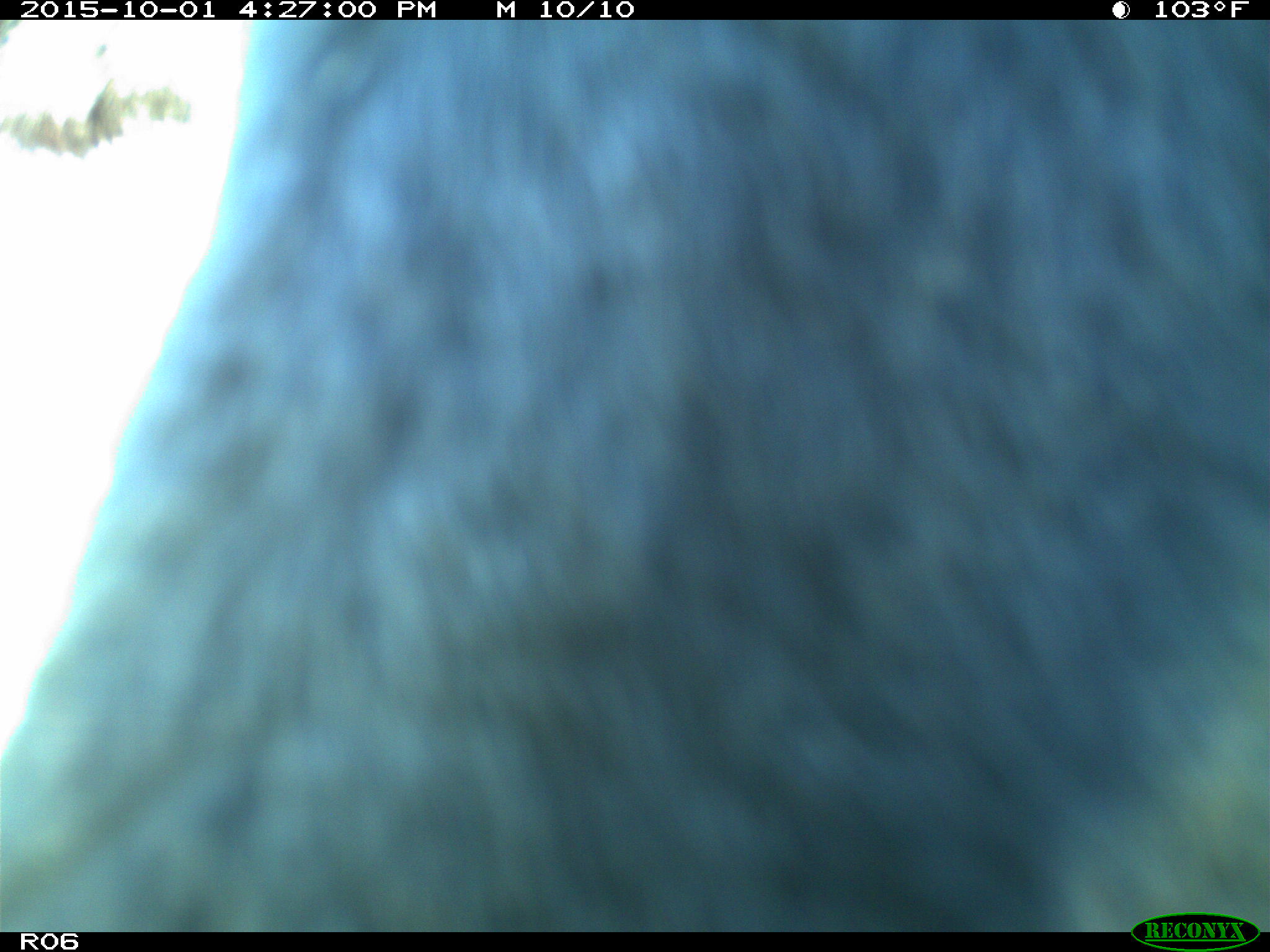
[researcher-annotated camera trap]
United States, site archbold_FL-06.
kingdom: Animalia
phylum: Chordata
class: Mammalia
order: Artiodactyla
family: Bovidae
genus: Bos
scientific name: Bos taurus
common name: domestic cow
Bos taurus (domestic cow).